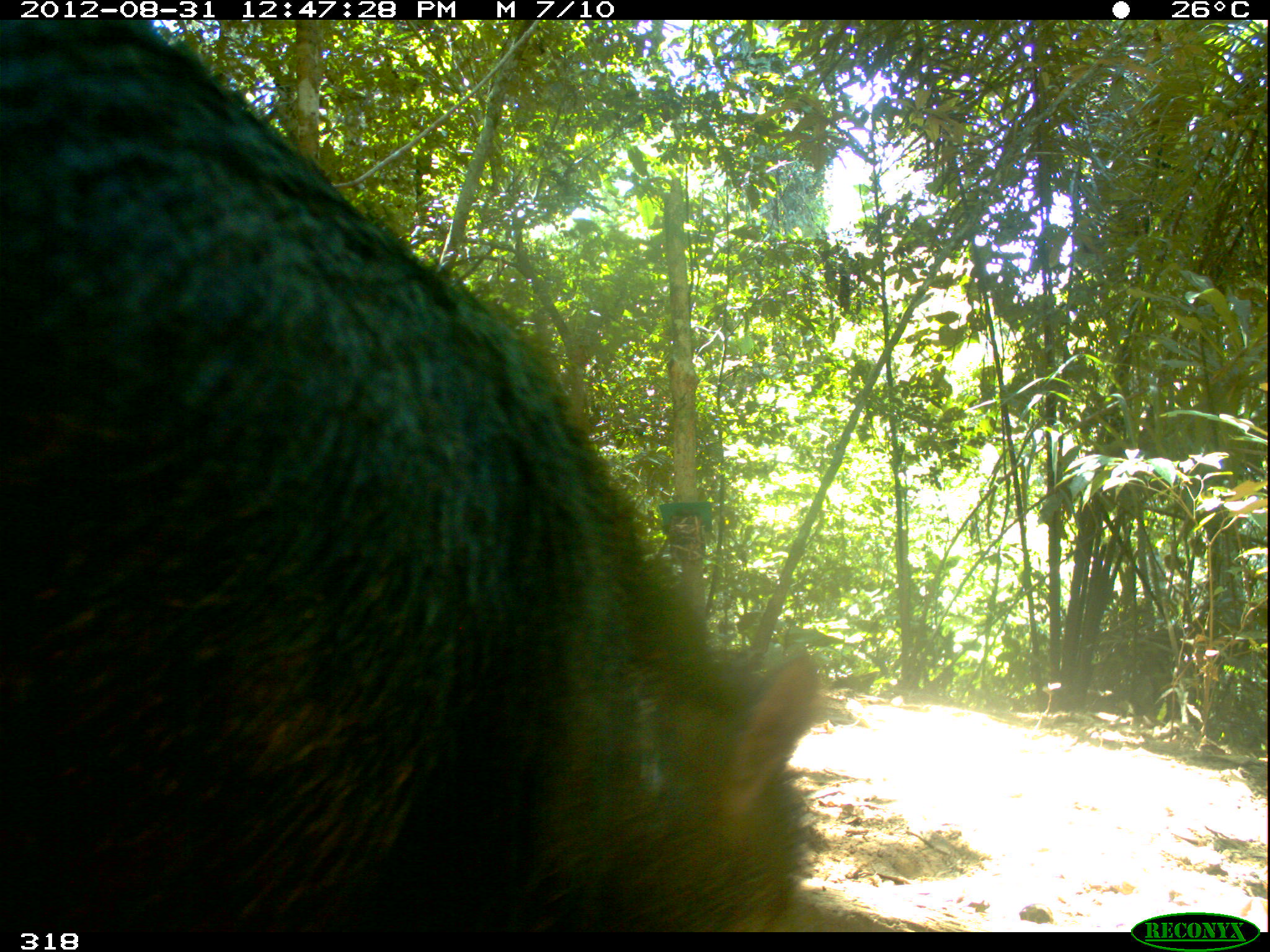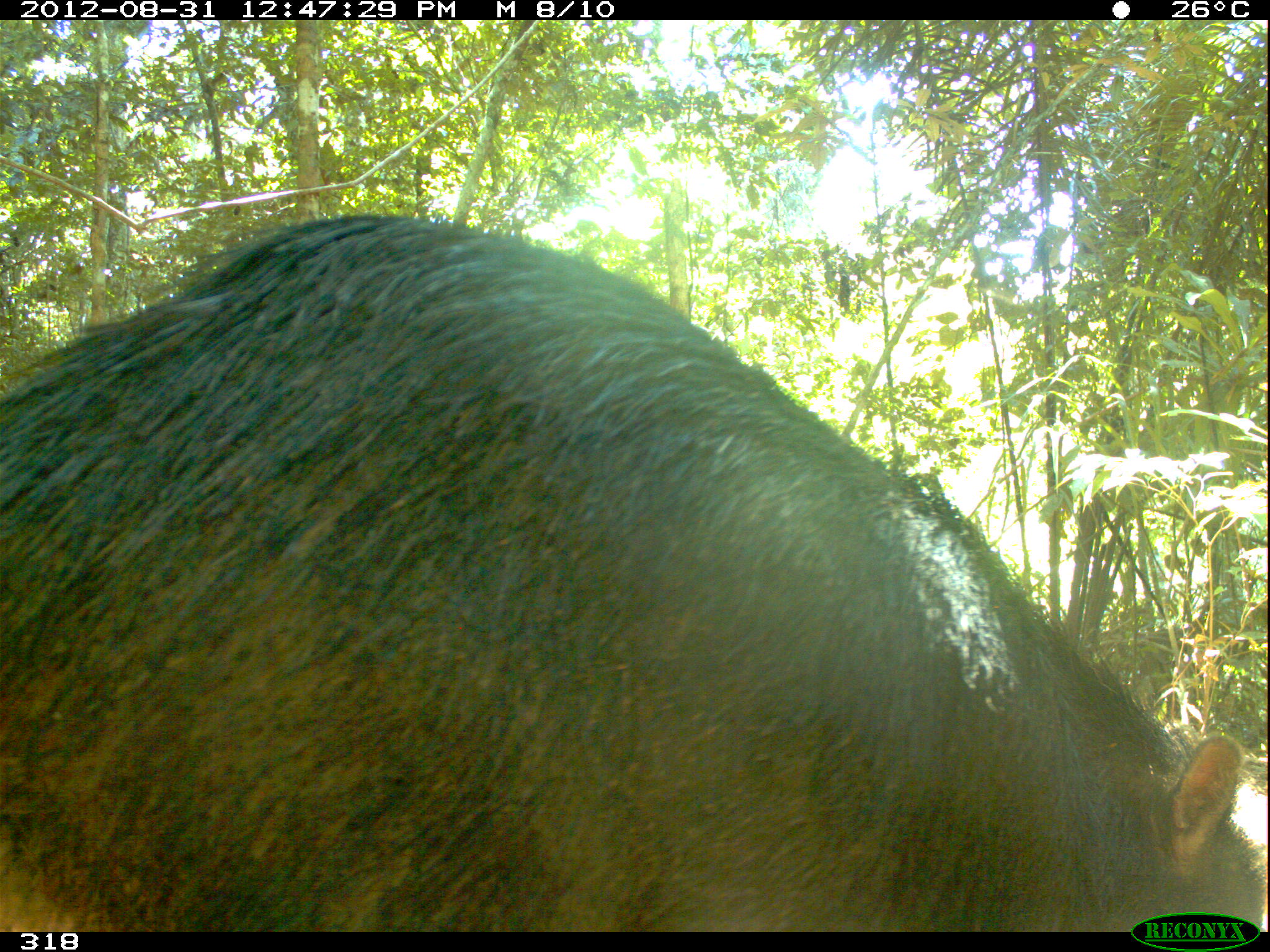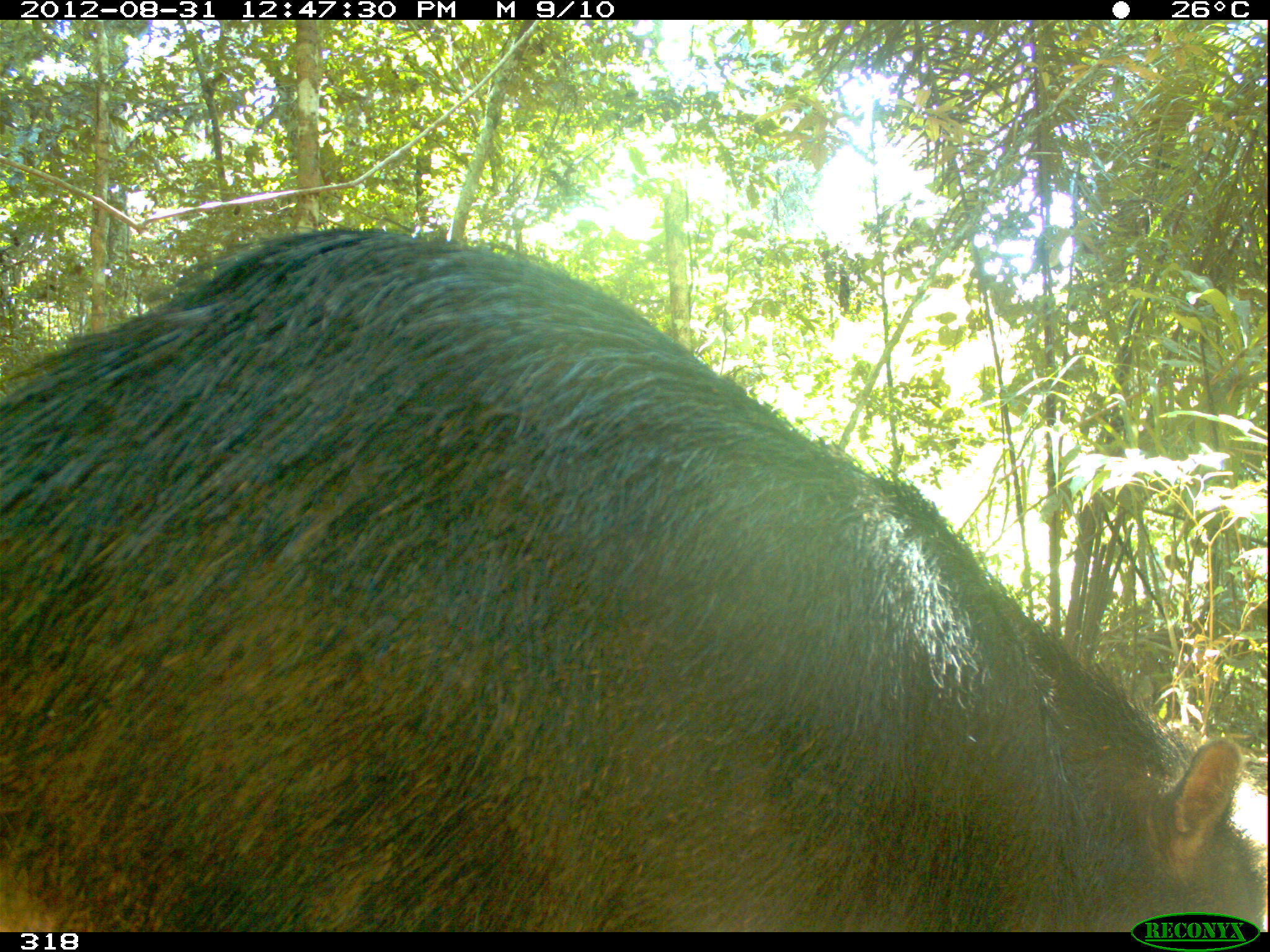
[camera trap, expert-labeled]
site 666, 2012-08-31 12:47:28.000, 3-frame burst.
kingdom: Animalia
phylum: Chordata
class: Mammalia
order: Artiodactyla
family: Tayassuidae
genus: Tayassu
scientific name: Tayassu pecari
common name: white-lipped peccary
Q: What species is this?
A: Tayassu pecari (white-lipped peccary).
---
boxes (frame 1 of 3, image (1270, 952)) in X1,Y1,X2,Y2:
tayassu pecari: 0,18,821,931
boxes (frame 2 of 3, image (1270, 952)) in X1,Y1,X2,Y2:
tayassu pecari: 1,214,1267,930